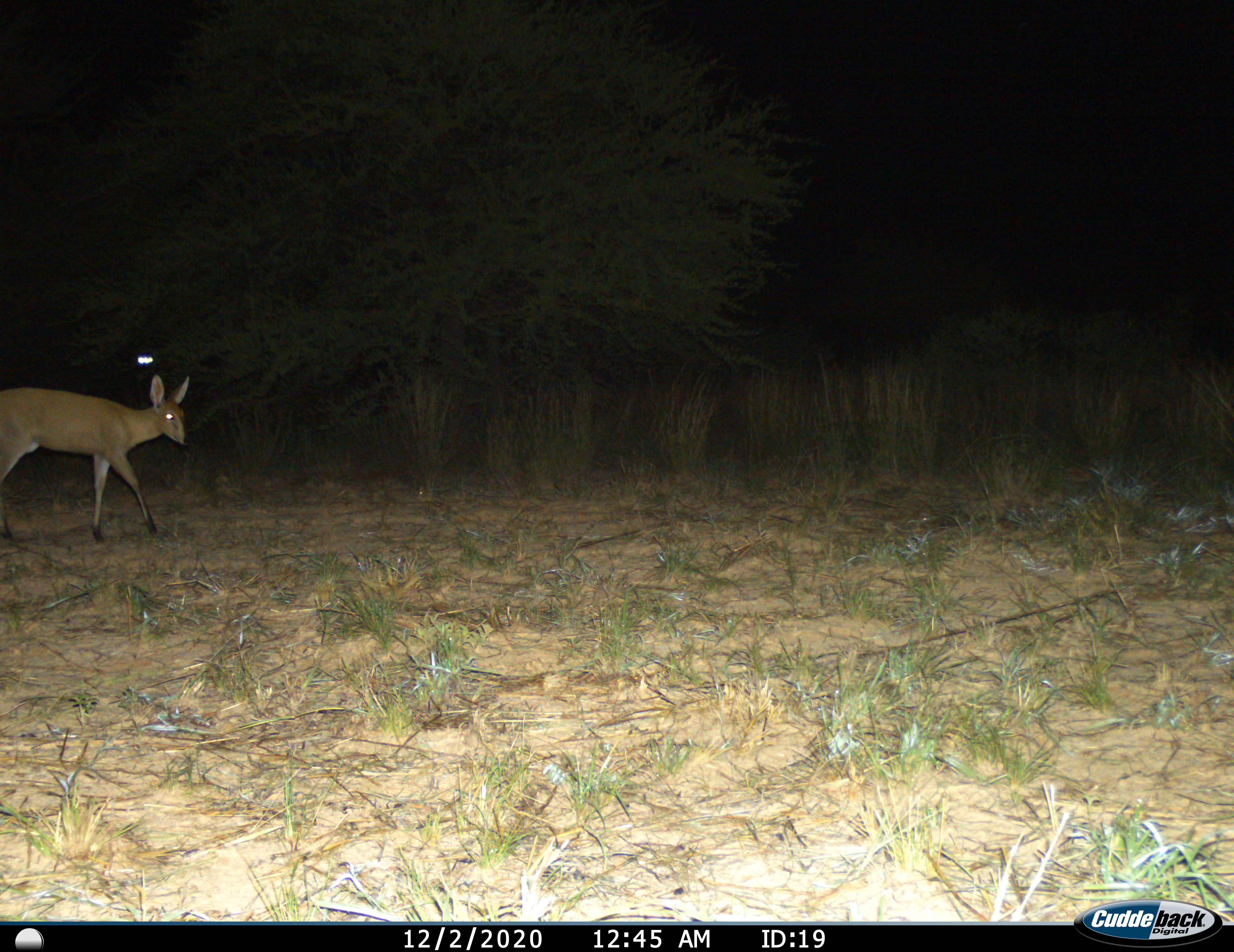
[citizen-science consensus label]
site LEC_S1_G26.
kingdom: Animalia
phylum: Chordata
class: Mammalia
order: Artiodactyla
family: Bovidae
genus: Sylvicapra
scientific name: Sylvicapra grimmia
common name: common duiker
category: duikercommongrey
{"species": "duikercommongrey (common duiker) (Sylvicapra grimmia)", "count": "1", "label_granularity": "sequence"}